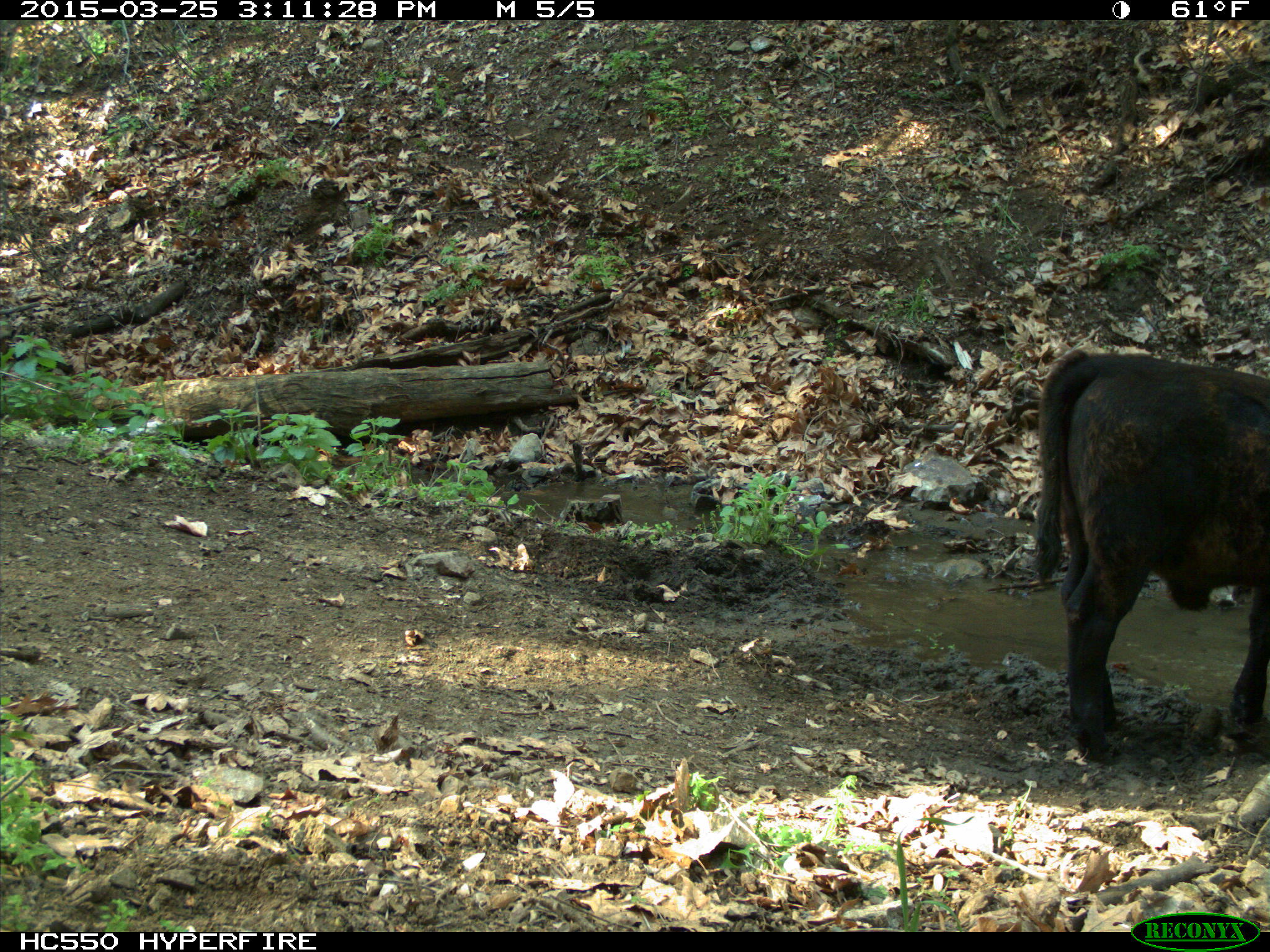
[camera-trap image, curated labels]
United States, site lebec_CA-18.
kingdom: Animalia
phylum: Chordata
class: Mammalia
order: Artiodactyla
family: Bovidae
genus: Bos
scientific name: Bos taurus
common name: domestic cow